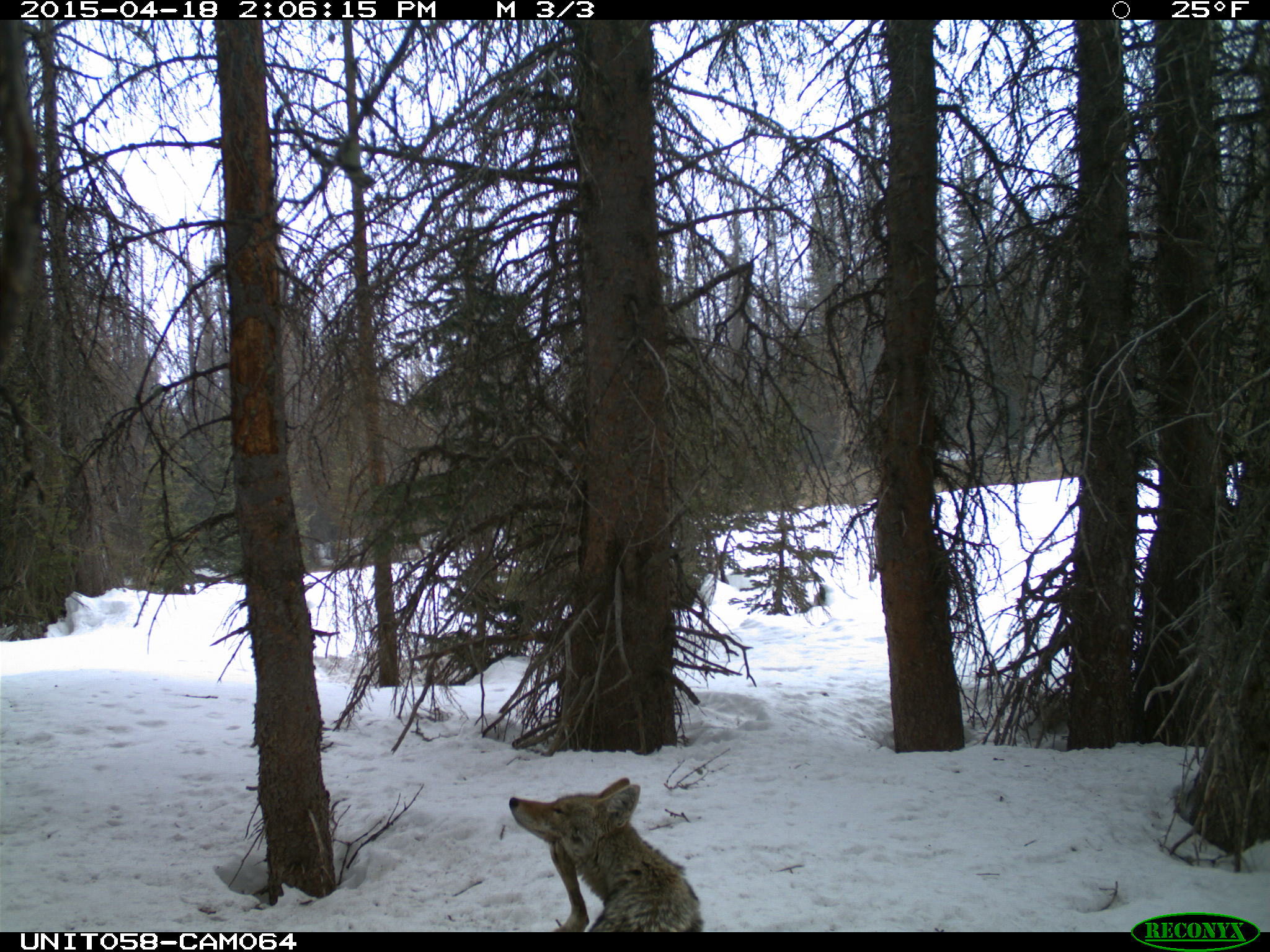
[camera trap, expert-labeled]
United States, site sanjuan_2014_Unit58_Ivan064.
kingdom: Animalia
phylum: Chordata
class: Mammalia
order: Carnivora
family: Canidae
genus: Canis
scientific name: Canis latrans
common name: coyote